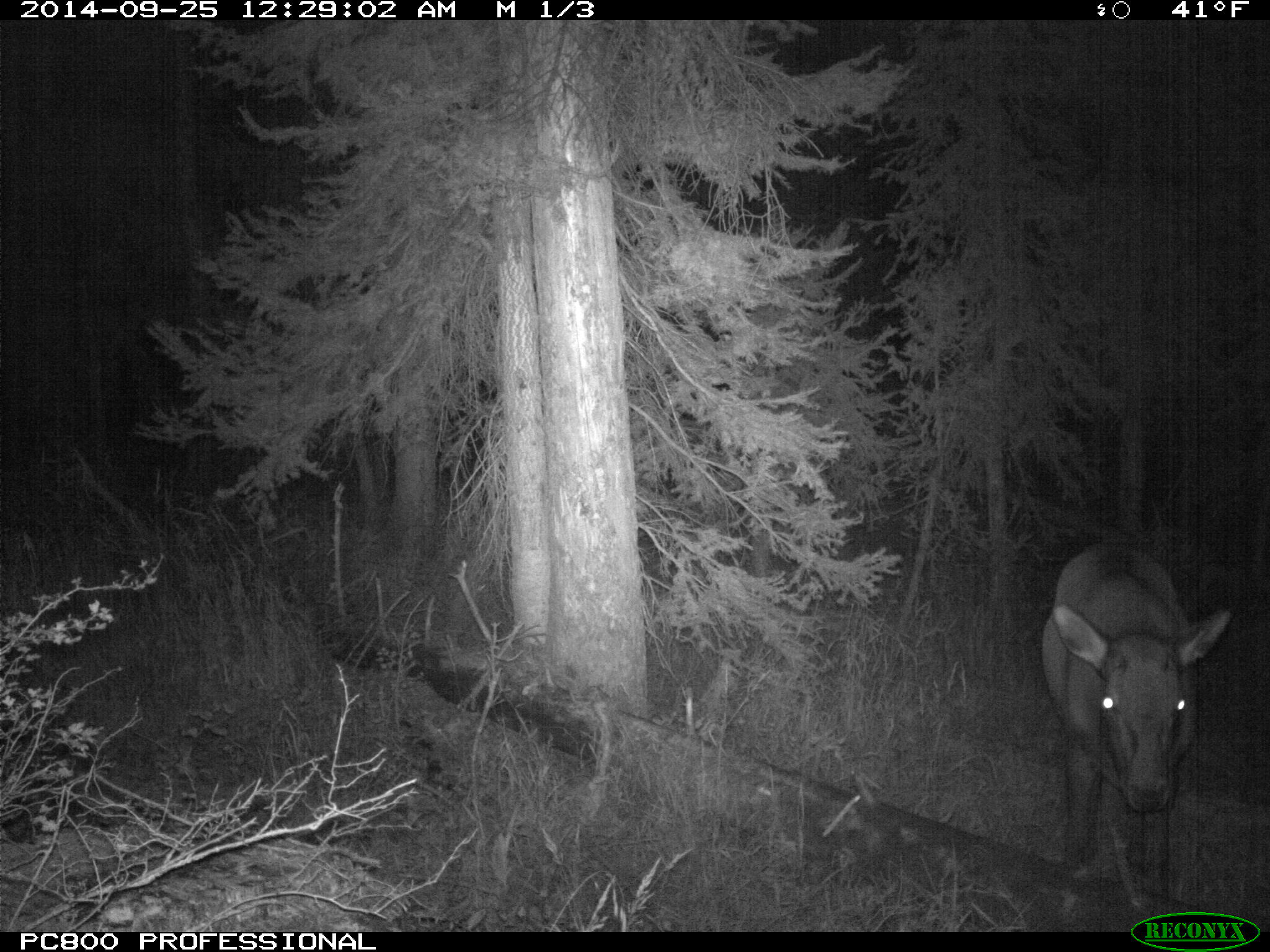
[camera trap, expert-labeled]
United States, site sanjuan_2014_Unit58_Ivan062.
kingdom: Animalia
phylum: Chordata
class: Mammalia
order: Artiodactyla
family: Cervidae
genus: Cervus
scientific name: Cervus elaphus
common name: red deer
Cervus elaphus (red deer).